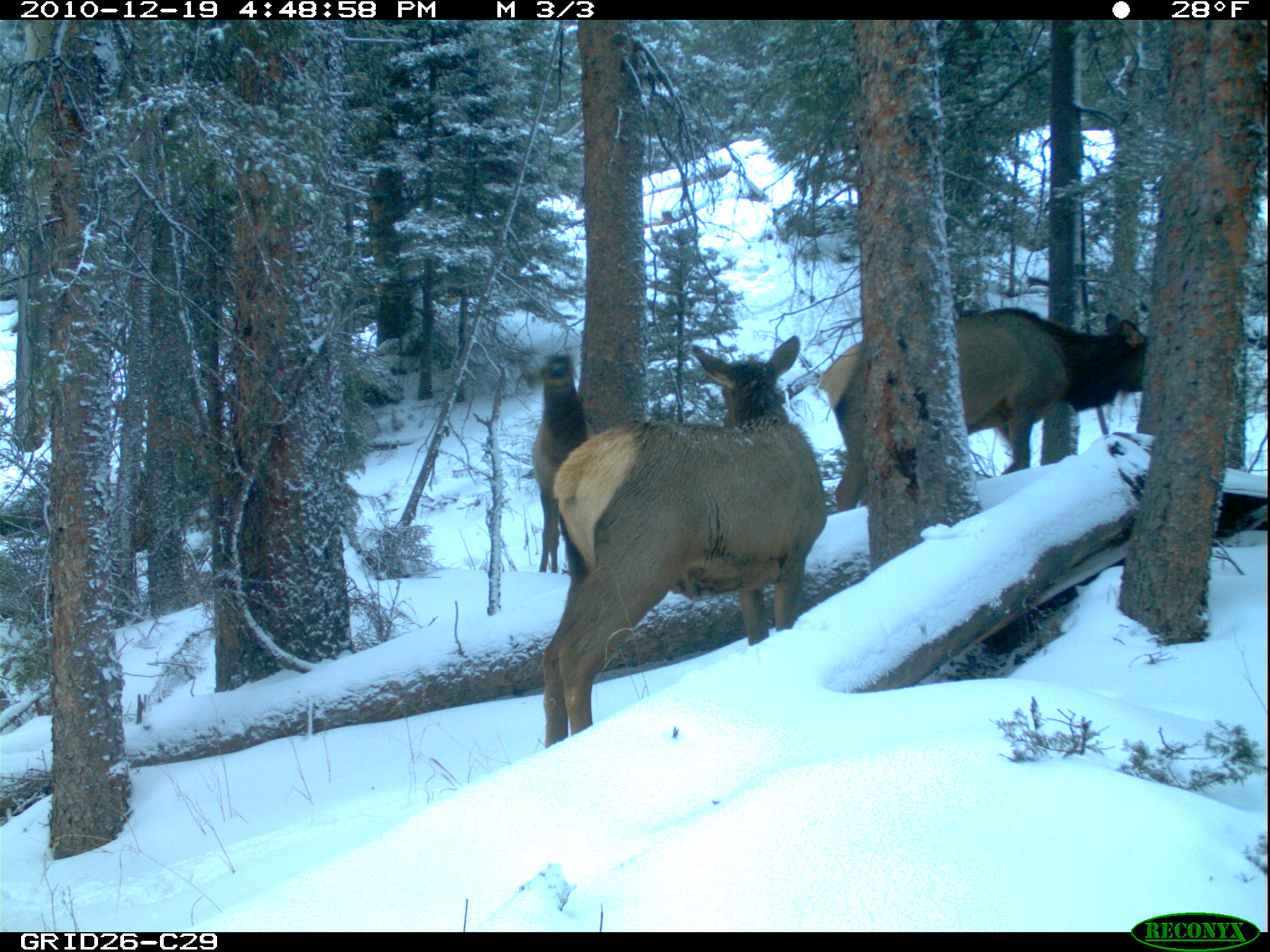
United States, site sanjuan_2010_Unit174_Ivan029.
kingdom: Animalia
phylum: Chordata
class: Mammalia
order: Artiodactyla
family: Cervidae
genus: Cervus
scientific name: Cervus elaphus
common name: red deer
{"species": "Cervus elaphus (red deer)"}